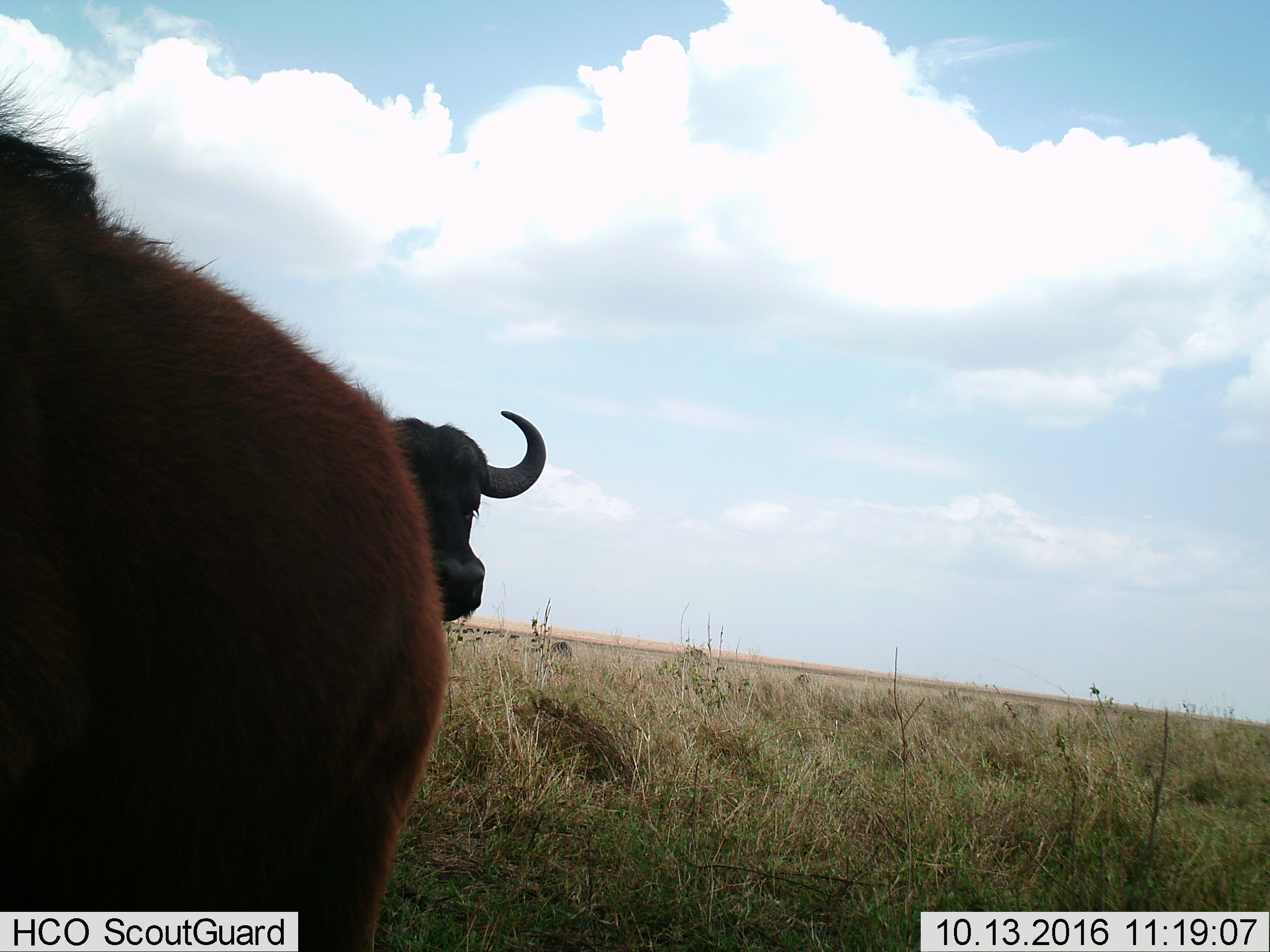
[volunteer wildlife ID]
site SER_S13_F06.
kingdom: Animalia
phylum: Chordata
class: Mammalia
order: Artiodactyla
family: Bovidae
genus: Syncerus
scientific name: Syncerus caffer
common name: african buffalo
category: buffalo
Buffalo (african buffalo) (Syncerus caffer), count 2. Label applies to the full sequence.